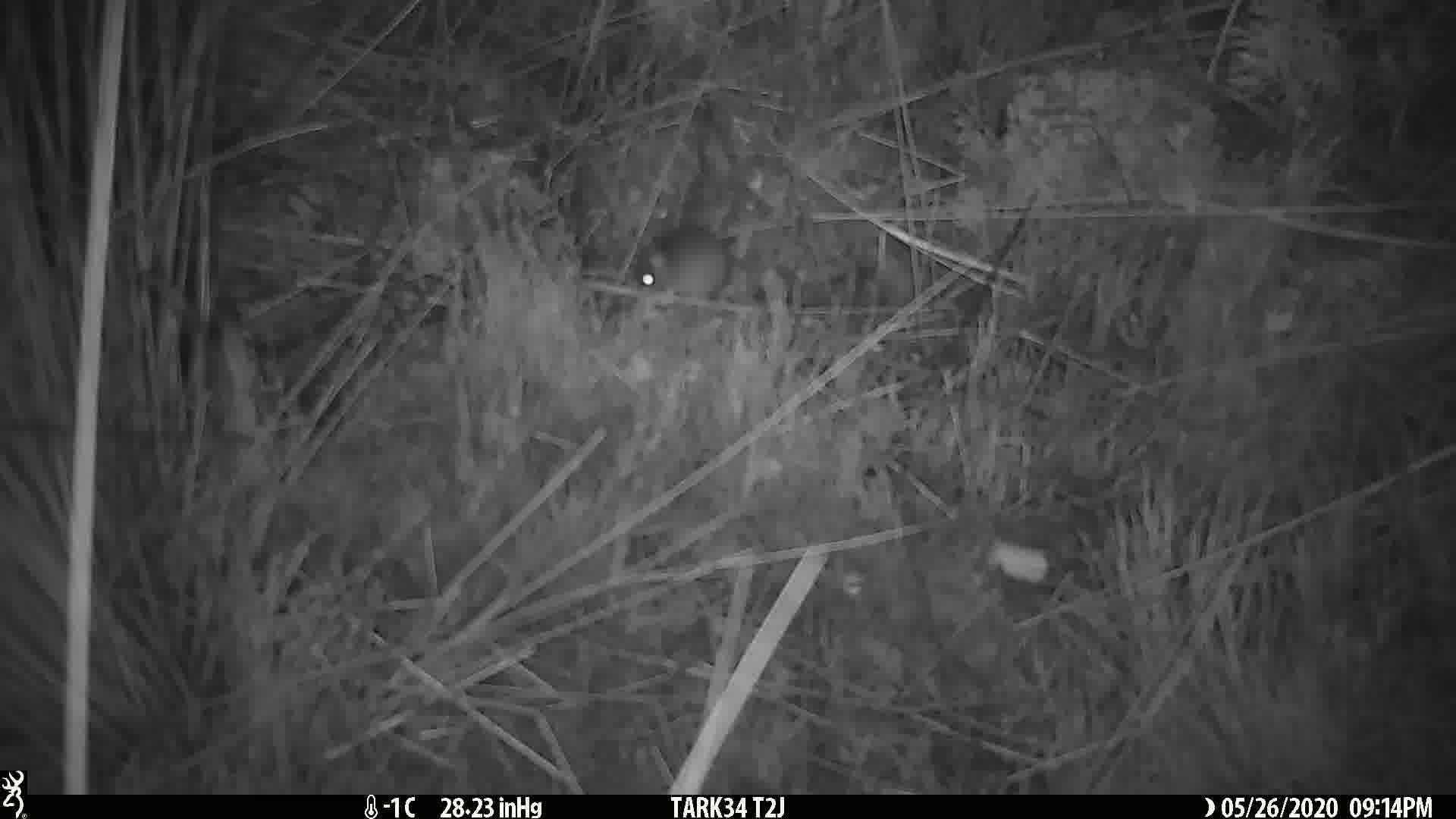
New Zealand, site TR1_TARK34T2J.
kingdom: Animalia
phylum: Chordata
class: Mammalia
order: Rodentia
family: Muridae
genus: Mus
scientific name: Mus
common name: mouse